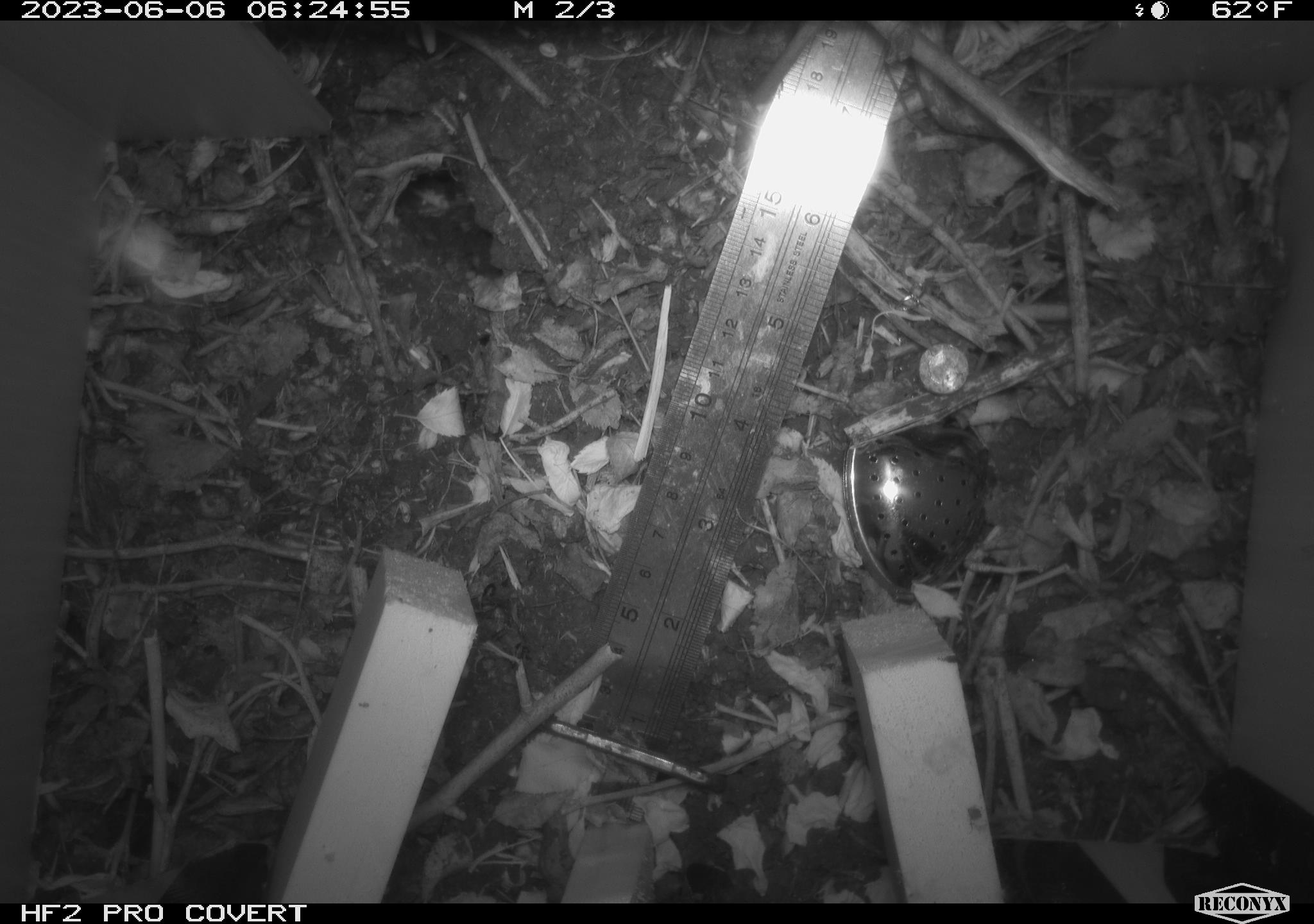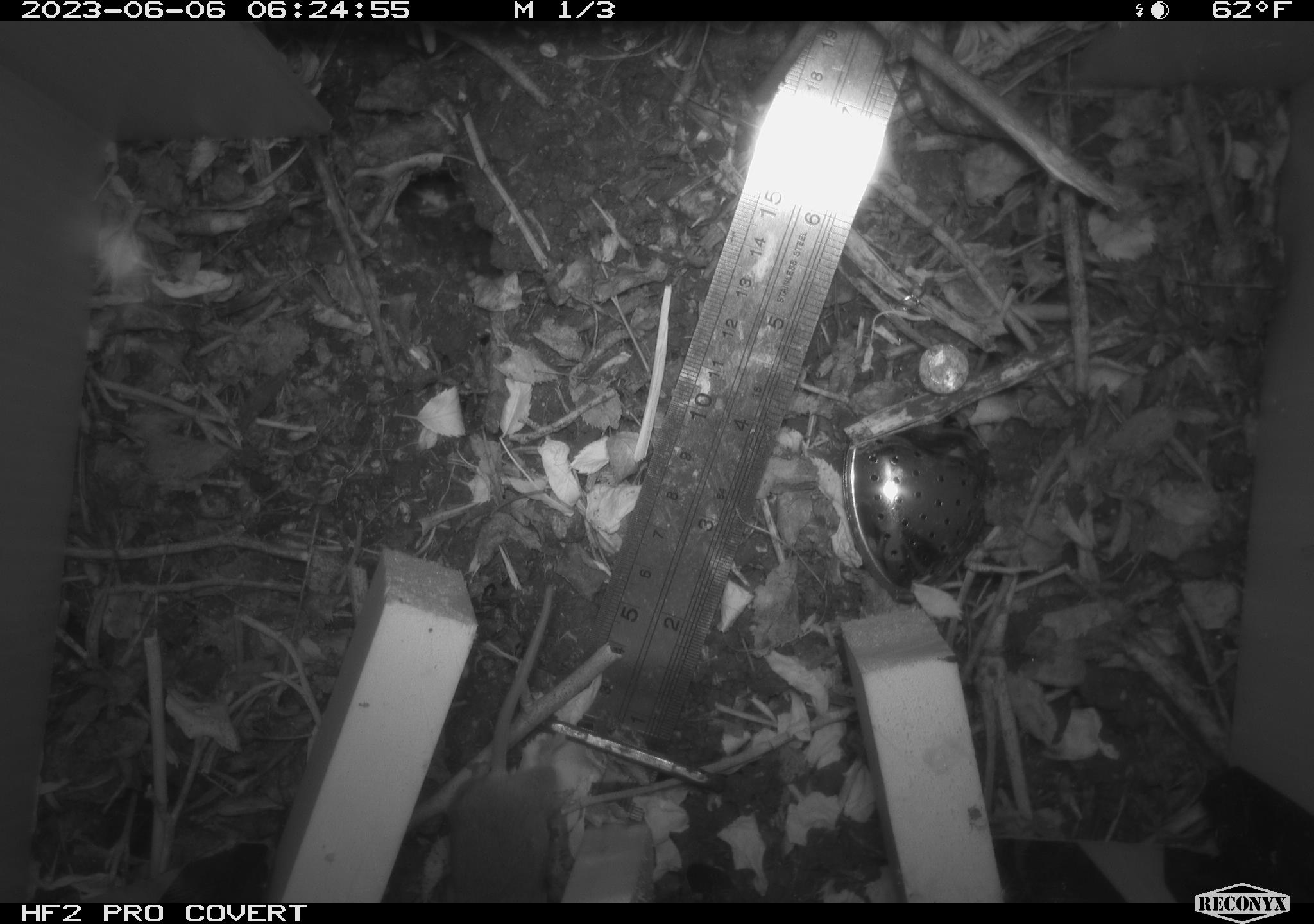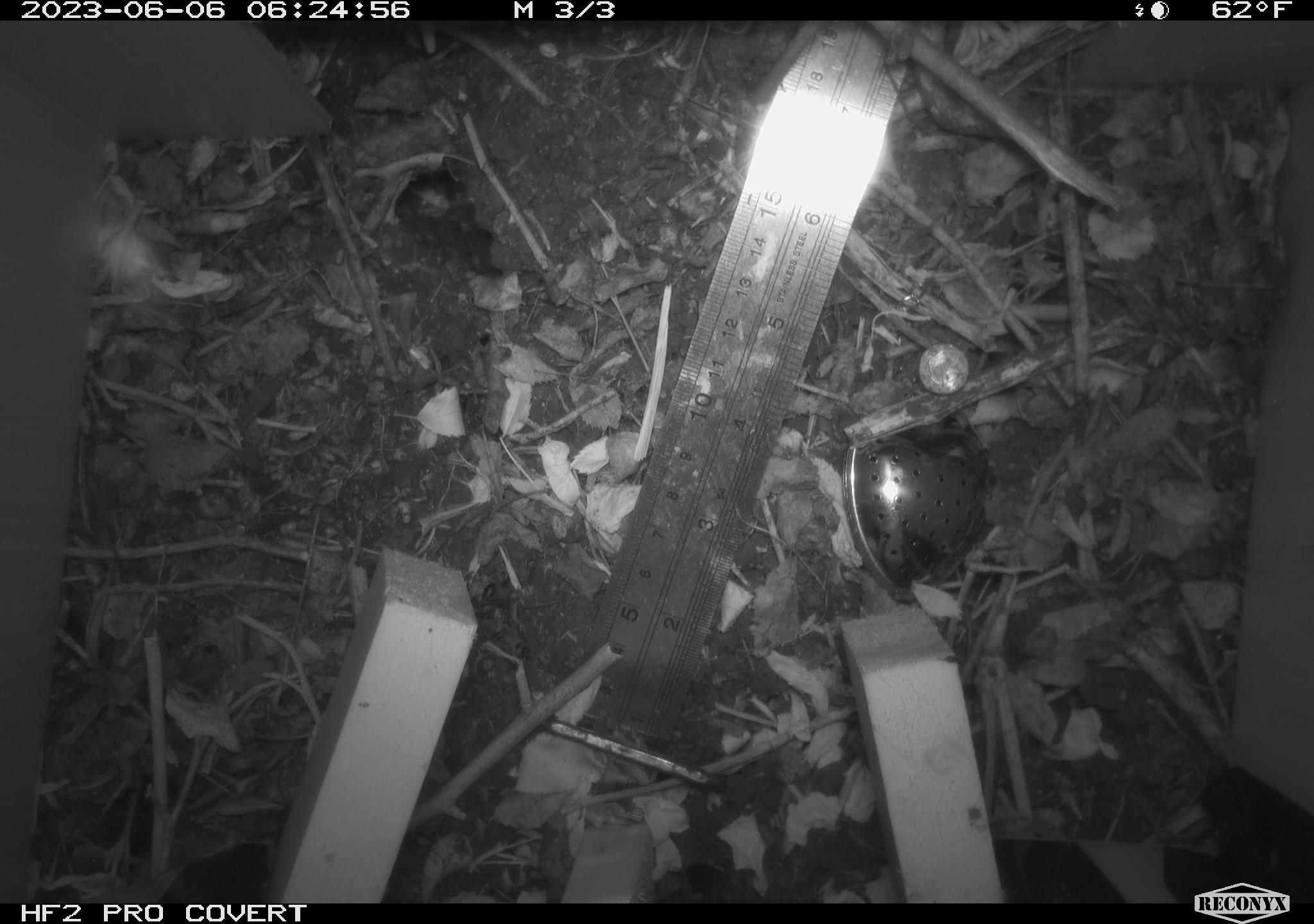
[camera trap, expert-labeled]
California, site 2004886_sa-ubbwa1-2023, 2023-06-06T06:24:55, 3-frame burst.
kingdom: Animalia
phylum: Chordata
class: Mammalia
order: Rodentia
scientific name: Rodentia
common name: rodent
Rodent (Rodentia).